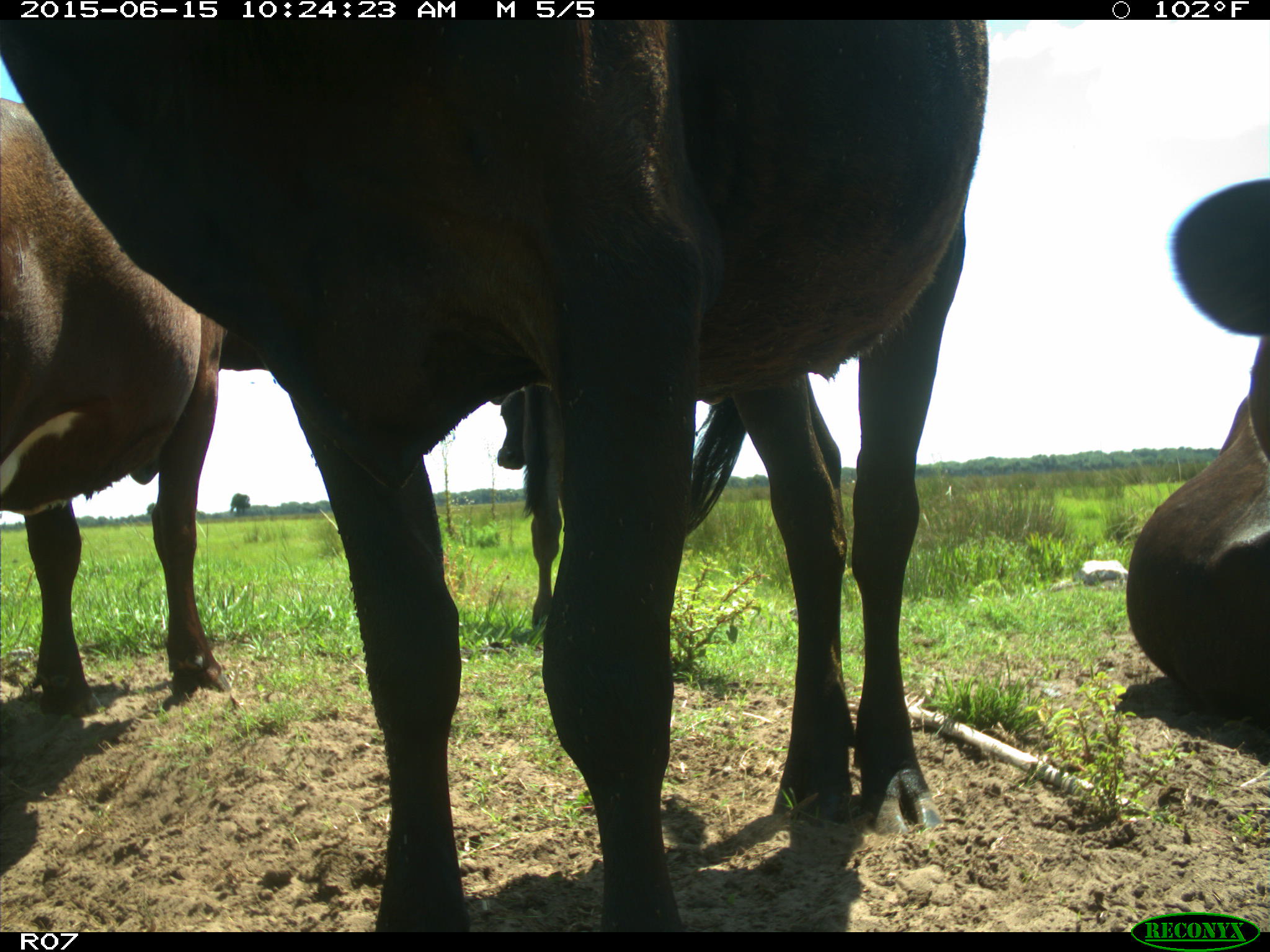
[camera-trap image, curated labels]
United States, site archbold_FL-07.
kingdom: Animalia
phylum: Chordata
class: Mammalia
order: Artiodactyla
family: Bovidae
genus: Bos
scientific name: Bos taurus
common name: domestic cow